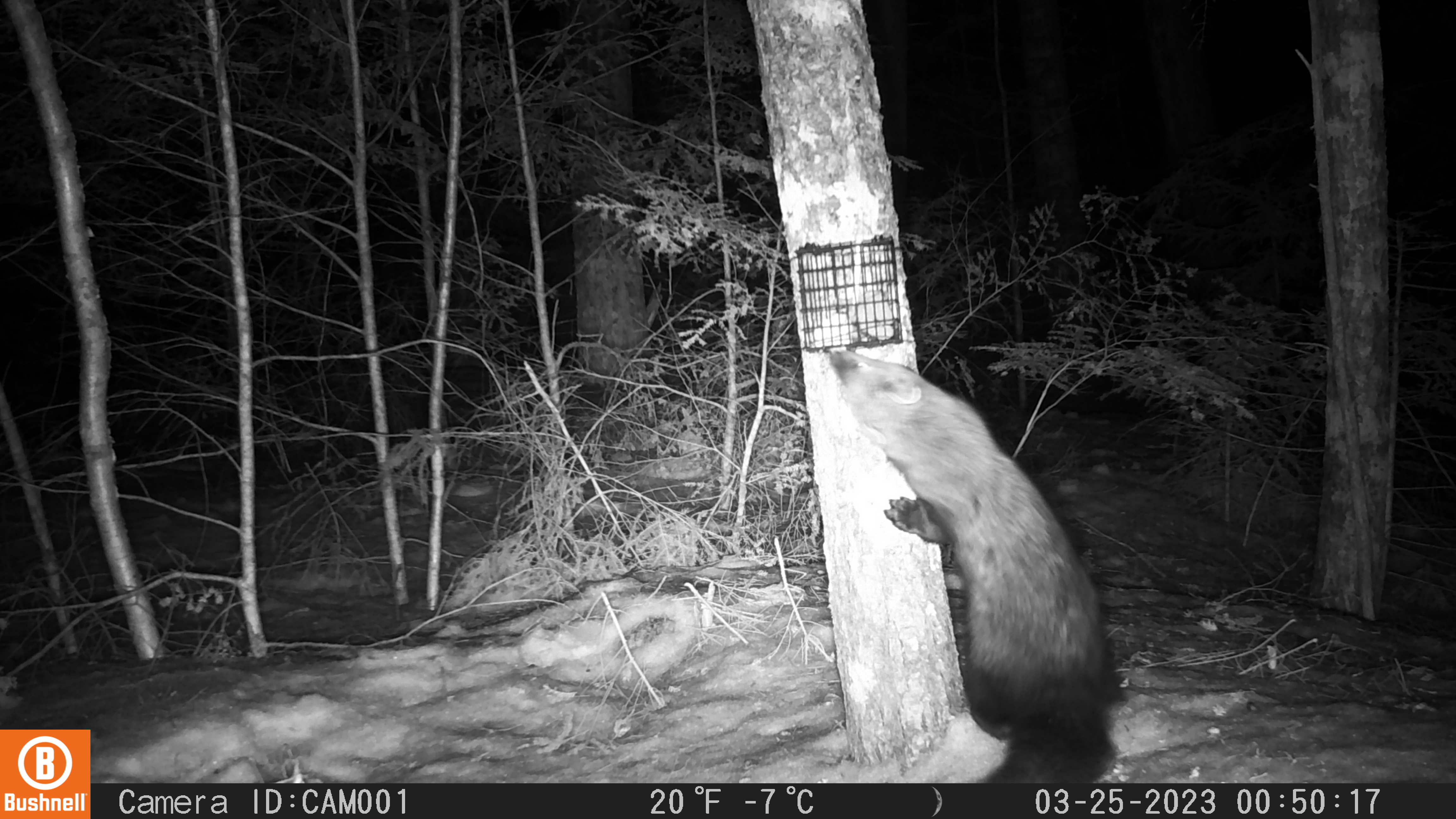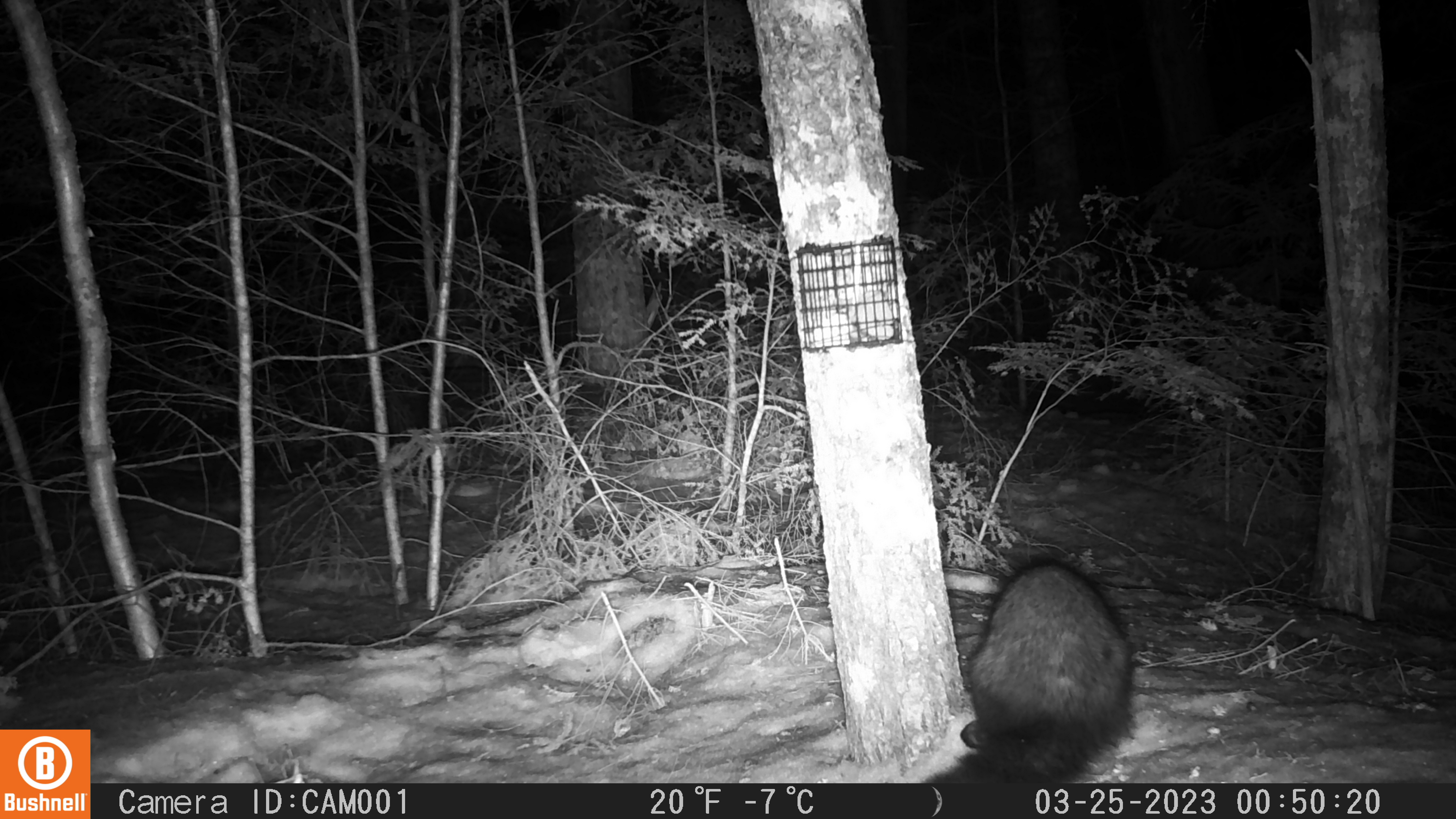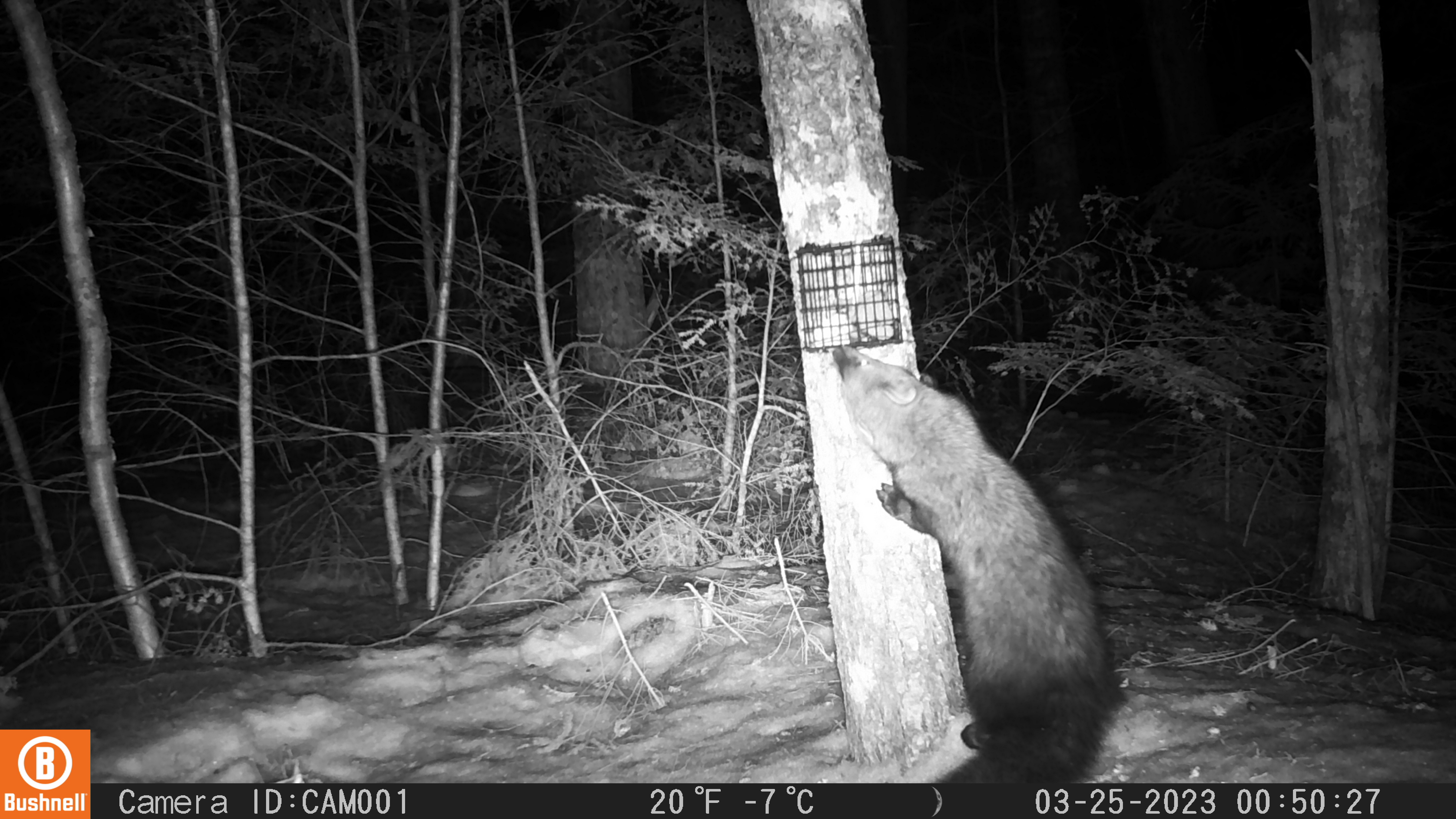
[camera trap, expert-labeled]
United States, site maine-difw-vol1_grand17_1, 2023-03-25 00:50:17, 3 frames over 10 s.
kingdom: Animalia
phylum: Chordata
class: Mammalia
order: Carnivora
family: Mustelidae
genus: Pekania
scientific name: Pekania pennanti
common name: fisher